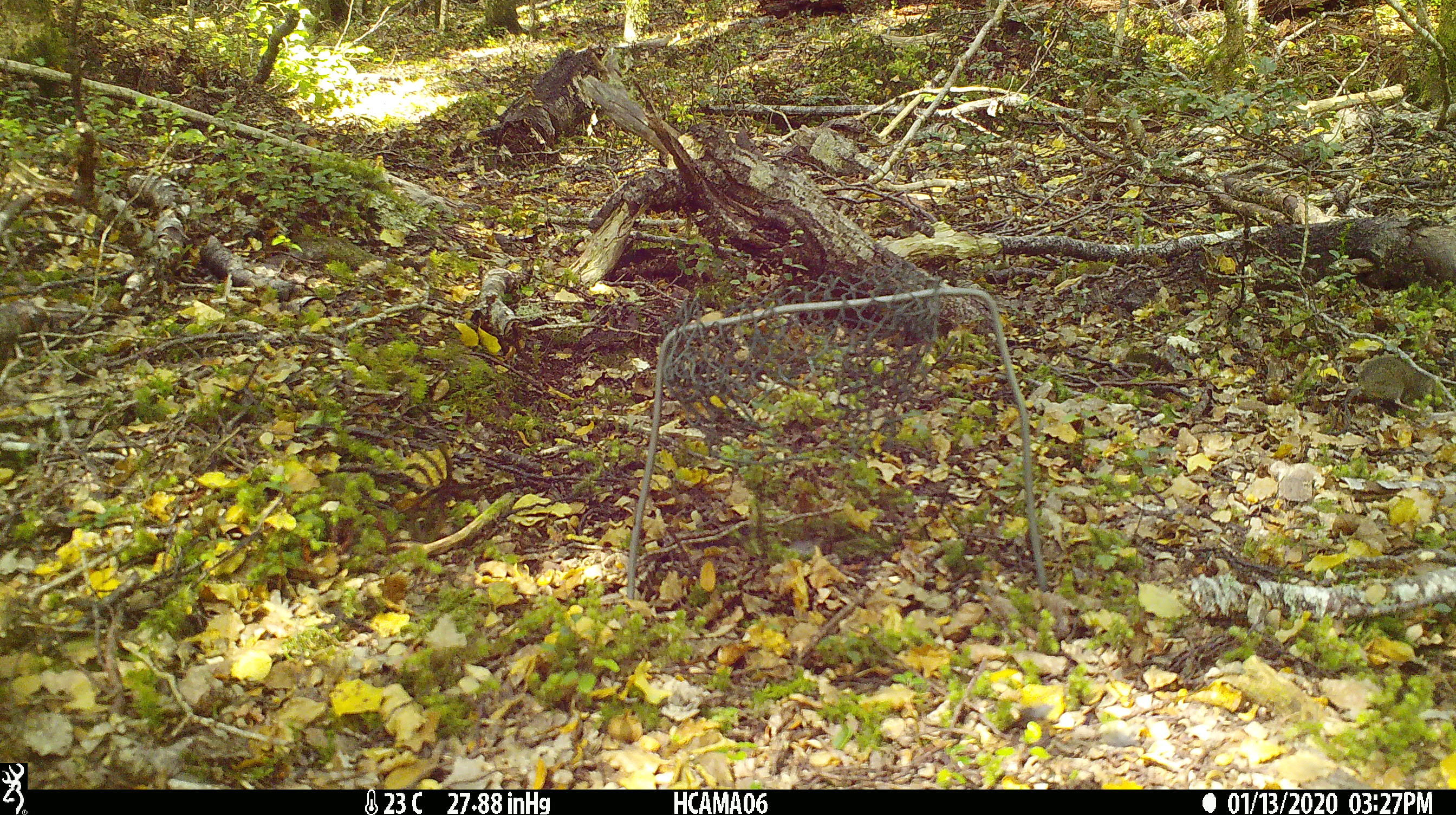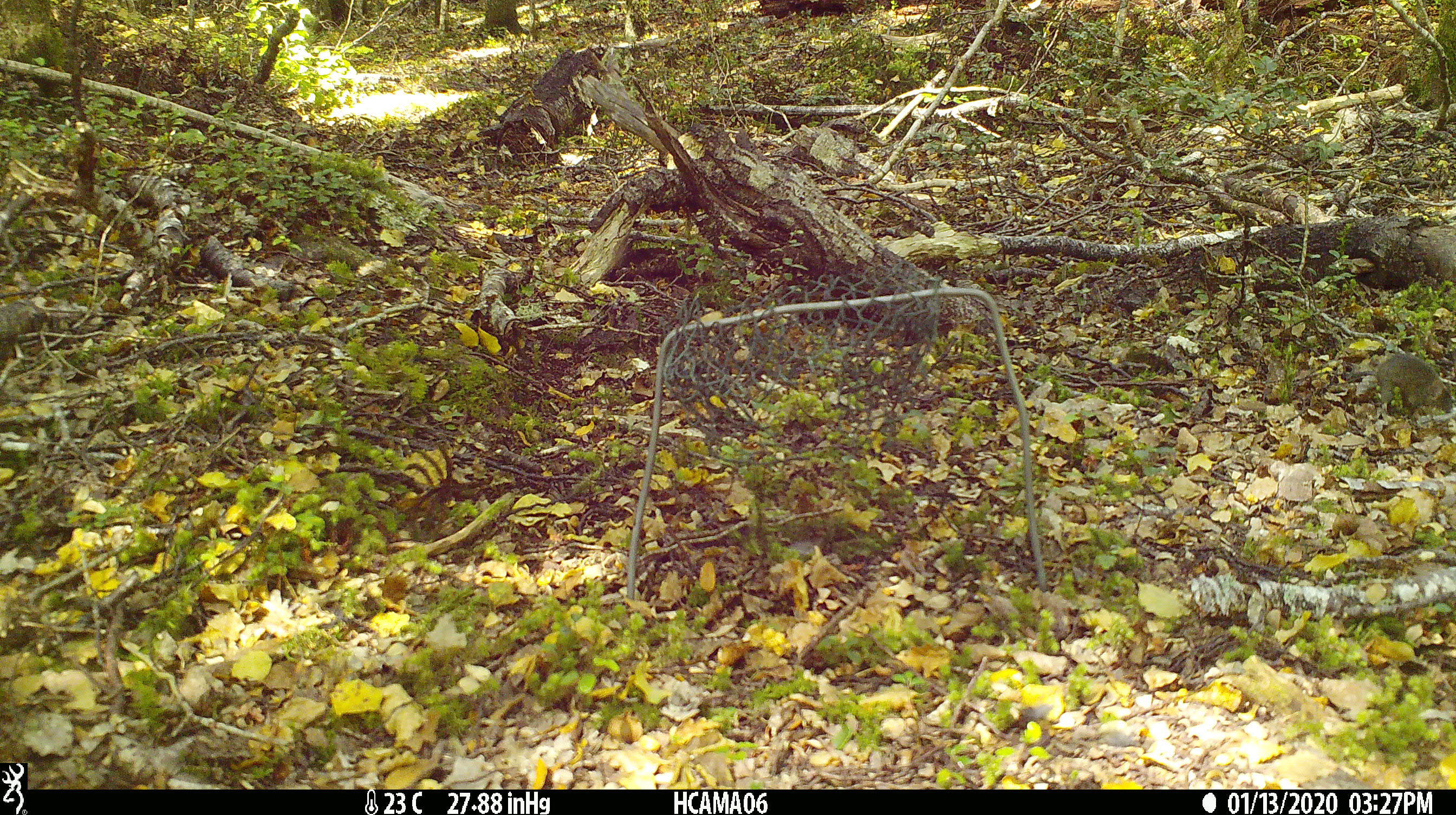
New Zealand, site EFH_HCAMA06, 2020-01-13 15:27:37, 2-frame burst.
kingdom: Animalia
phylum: Chordata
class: Mammalia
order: Rodentia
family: Muridae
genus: Mus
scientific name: Mus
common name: mouse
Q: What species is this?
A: Mouse (Mus).